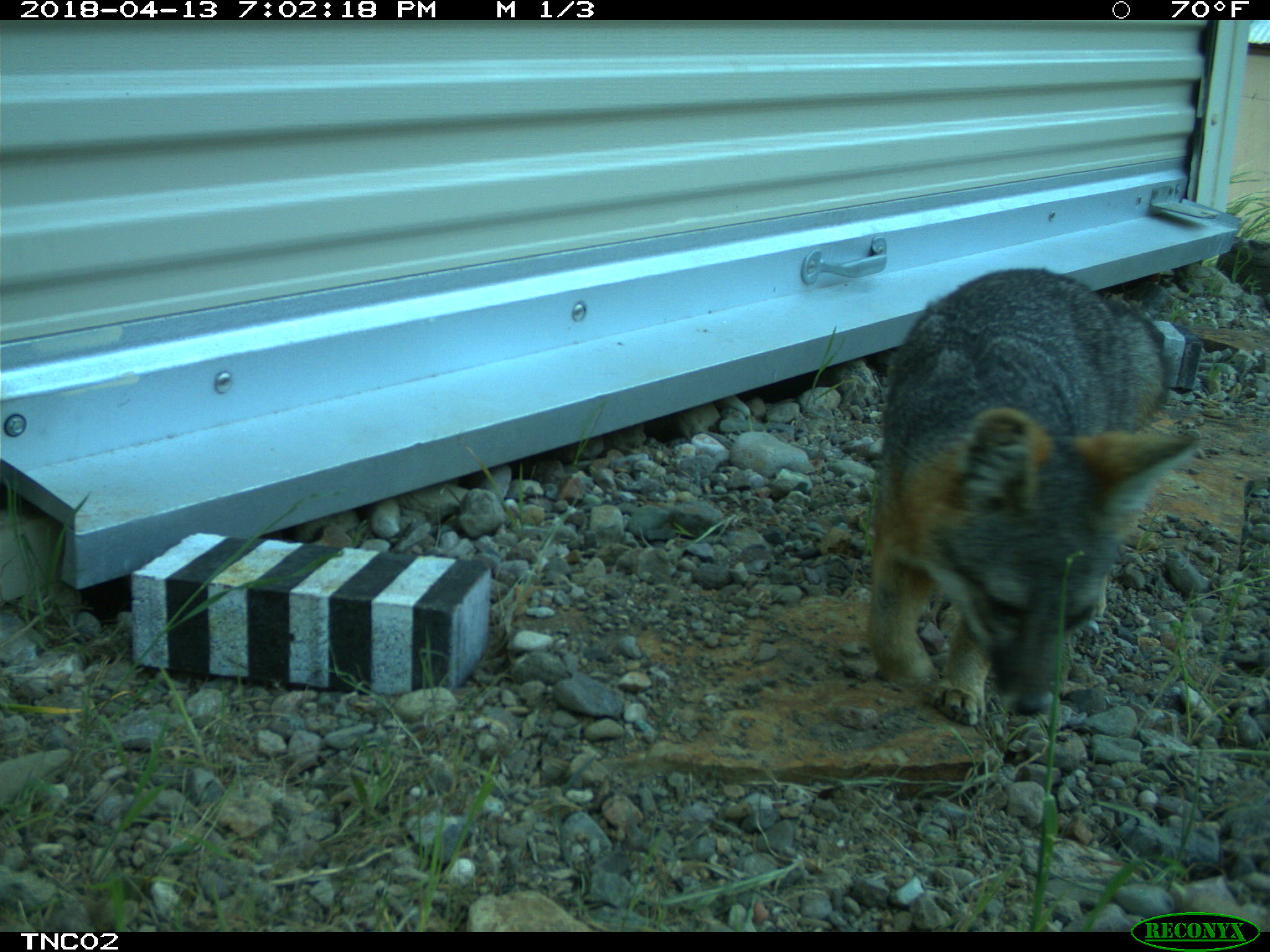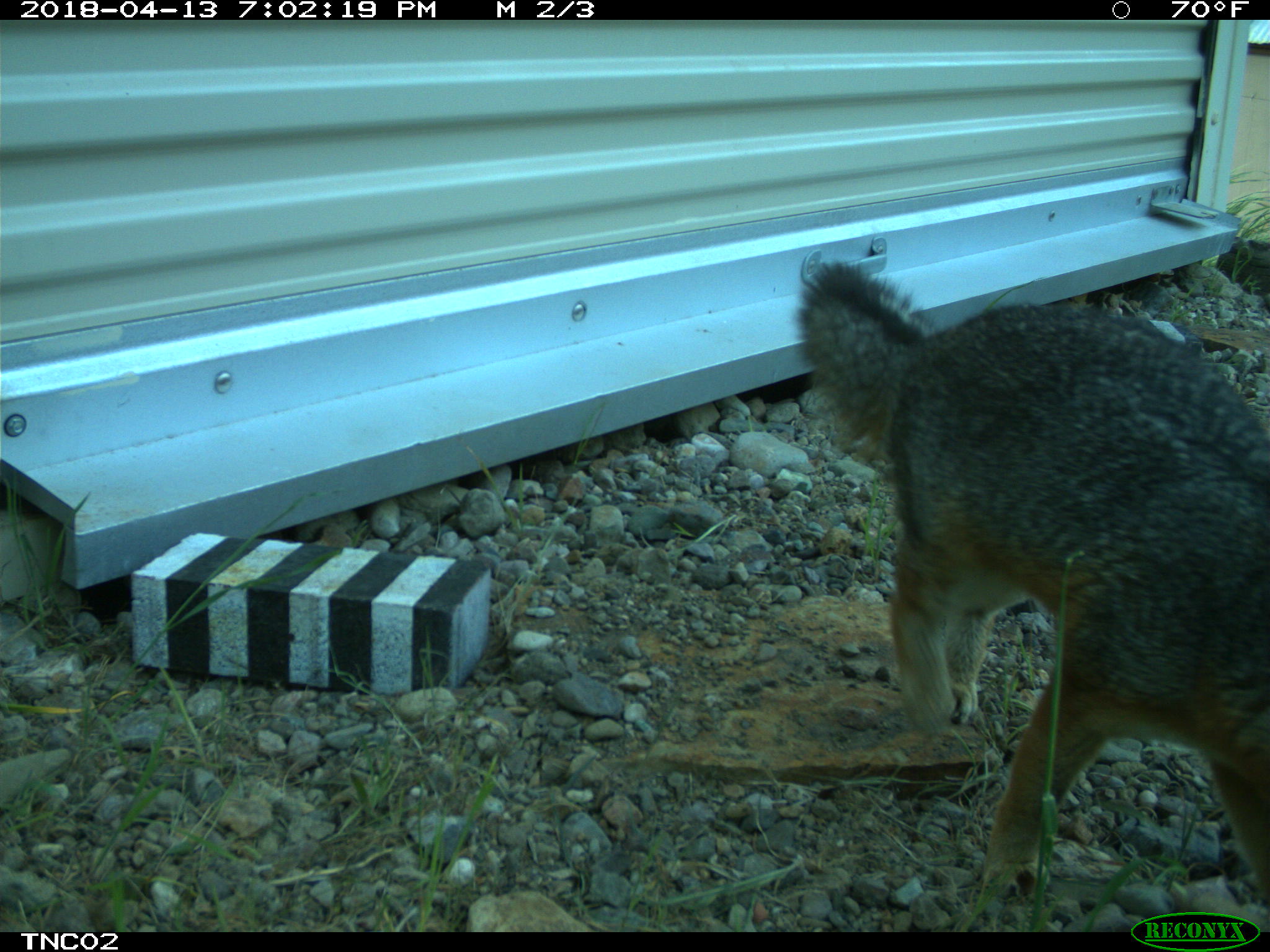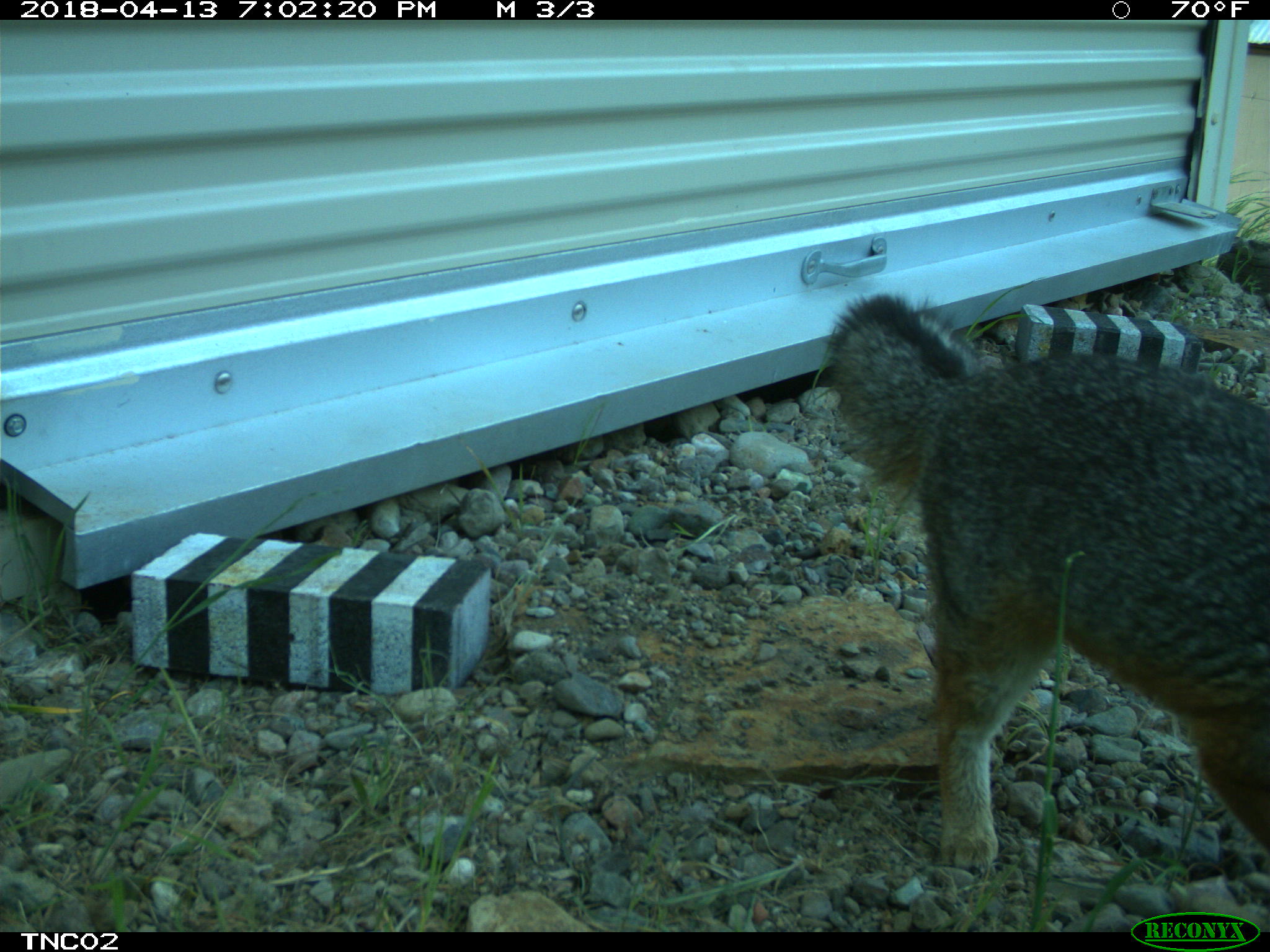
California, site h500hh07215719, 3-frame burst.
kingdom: Animalia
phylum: Chordata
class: Mammalia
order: Carnivora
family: Canidae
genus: Urocyon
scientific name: Urocyon littoralis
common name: island fox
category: fox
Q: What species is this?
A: Fox (island fox) (Urocyon littoralis).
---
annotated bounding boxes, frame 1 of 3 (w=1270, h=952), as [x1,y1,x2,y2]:
fox: [864,267,1202,726]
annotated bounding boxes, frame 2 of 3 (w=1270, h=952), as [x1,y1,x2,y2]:
fox: [796,256,1269,911]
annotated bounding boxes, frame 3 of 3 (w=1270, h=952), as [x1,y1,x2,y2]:
fox: [820,289,1269,875]